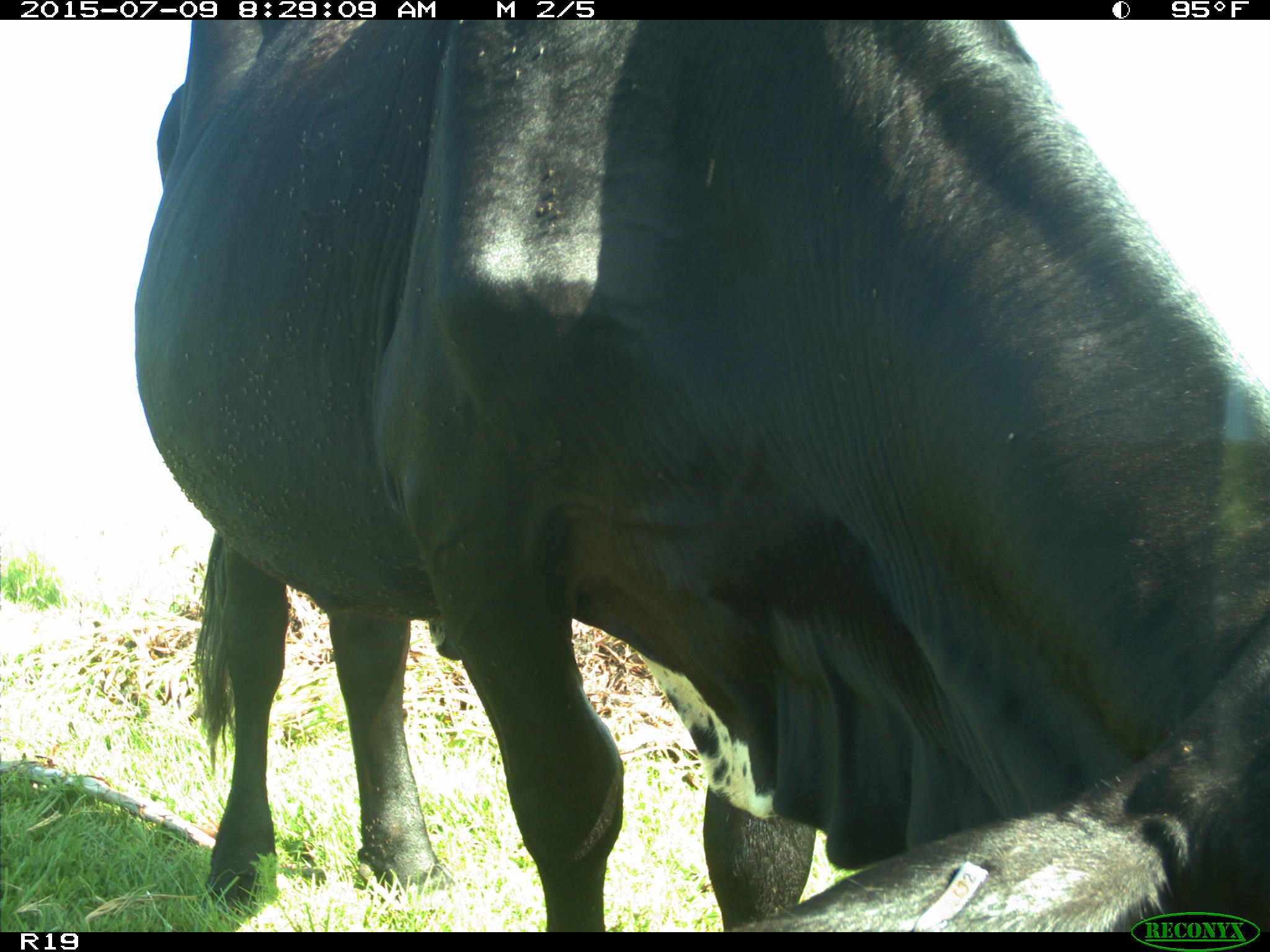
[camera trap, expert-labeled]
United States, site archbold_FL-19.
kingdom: Animalia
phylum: Chordata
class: Mammalia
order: Artiodactyla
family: Bovidae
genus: Bos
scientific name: Bos taurus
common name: domestic cow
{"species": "Bos taurus (domestic cow)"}